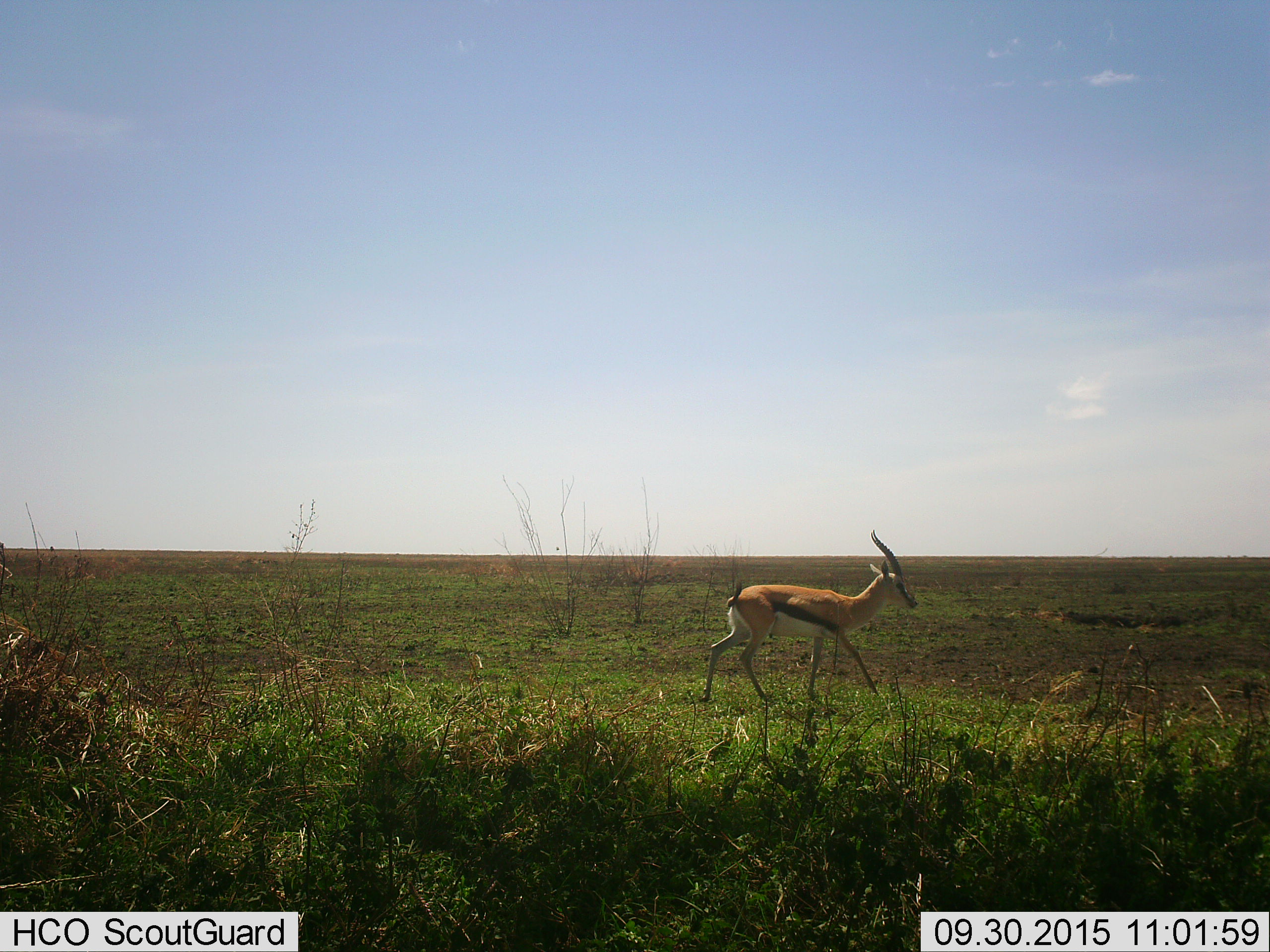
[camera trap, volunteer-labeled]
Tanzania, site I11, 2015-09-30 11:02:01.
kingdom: Animalia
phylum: Chordata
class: Mammalia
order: Artiodactyla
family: Bovidae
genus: Eudorcas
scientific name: Eudorcas thomsonii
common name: thomson's gazelle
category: gazellethomsons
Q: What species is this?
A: Gazellethomsons (thomson's gazelle) (Eudorcas thomsonii).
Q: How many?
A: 1.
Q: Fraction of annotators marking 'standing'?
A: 0%.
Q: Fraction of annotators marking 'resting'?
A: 0%.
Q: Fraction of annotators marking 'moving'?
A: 100%.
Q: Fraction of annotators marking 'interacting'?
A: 0%.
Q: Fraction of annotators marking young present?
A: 0%.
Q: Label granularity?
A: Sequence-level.